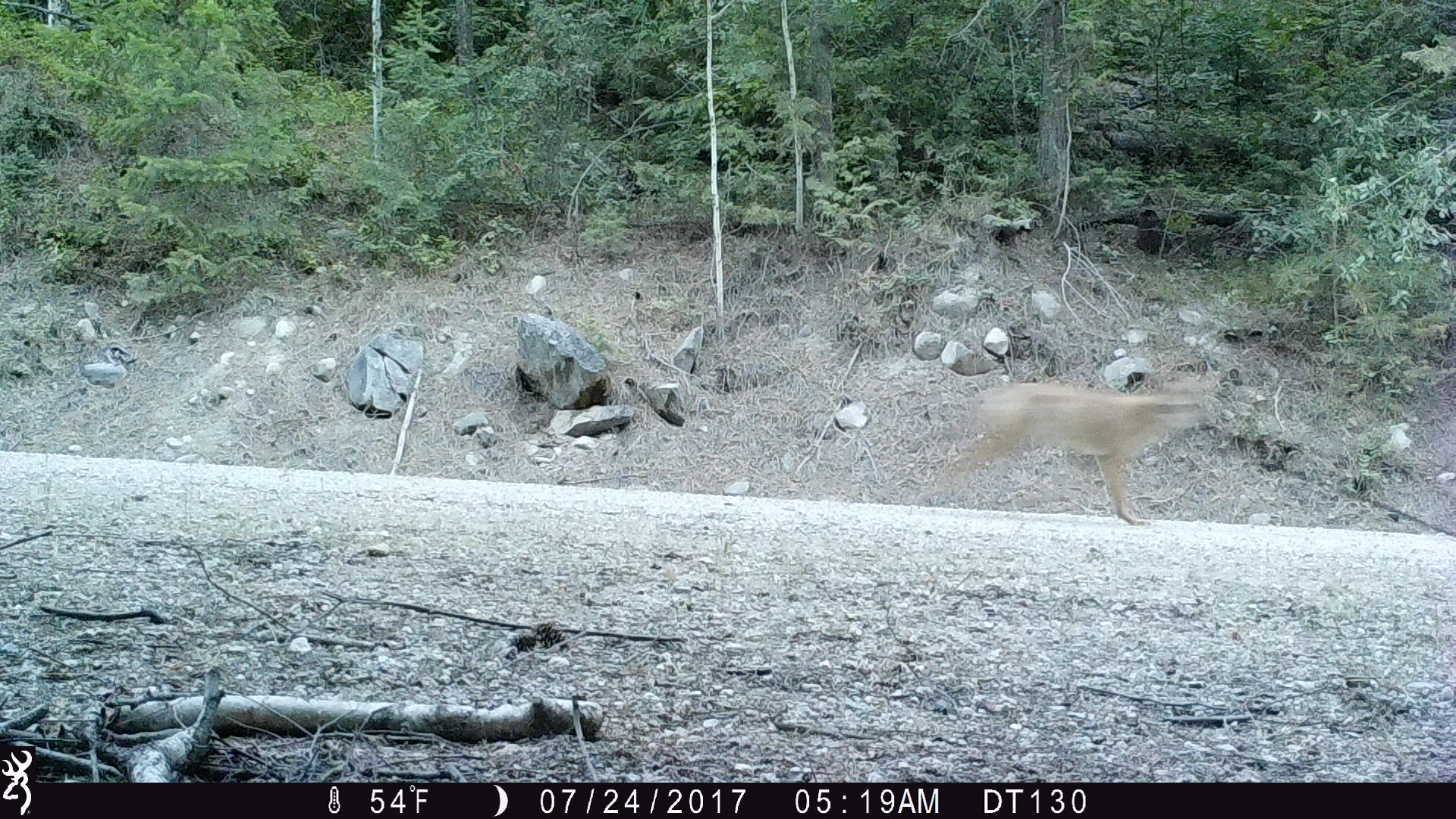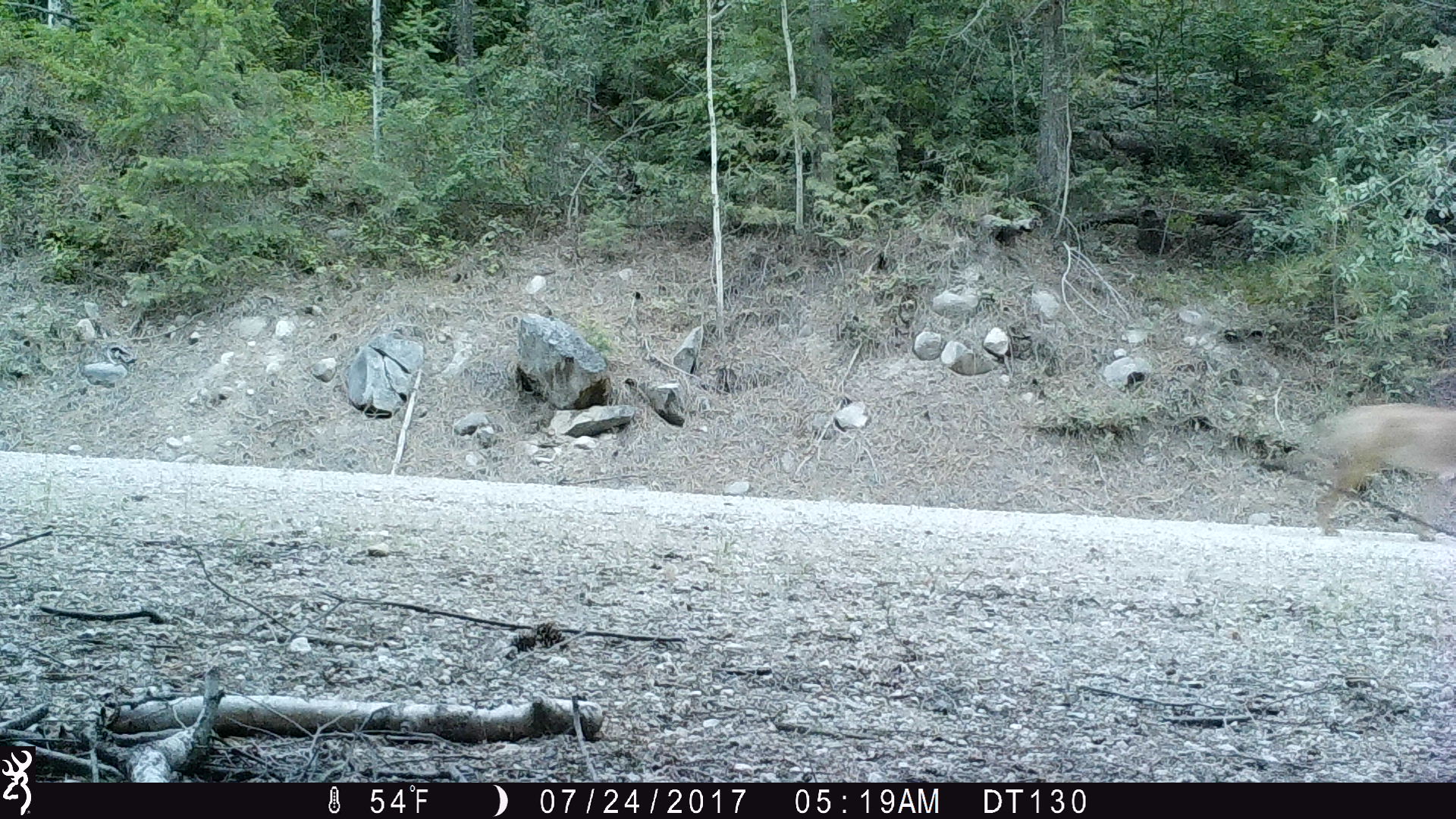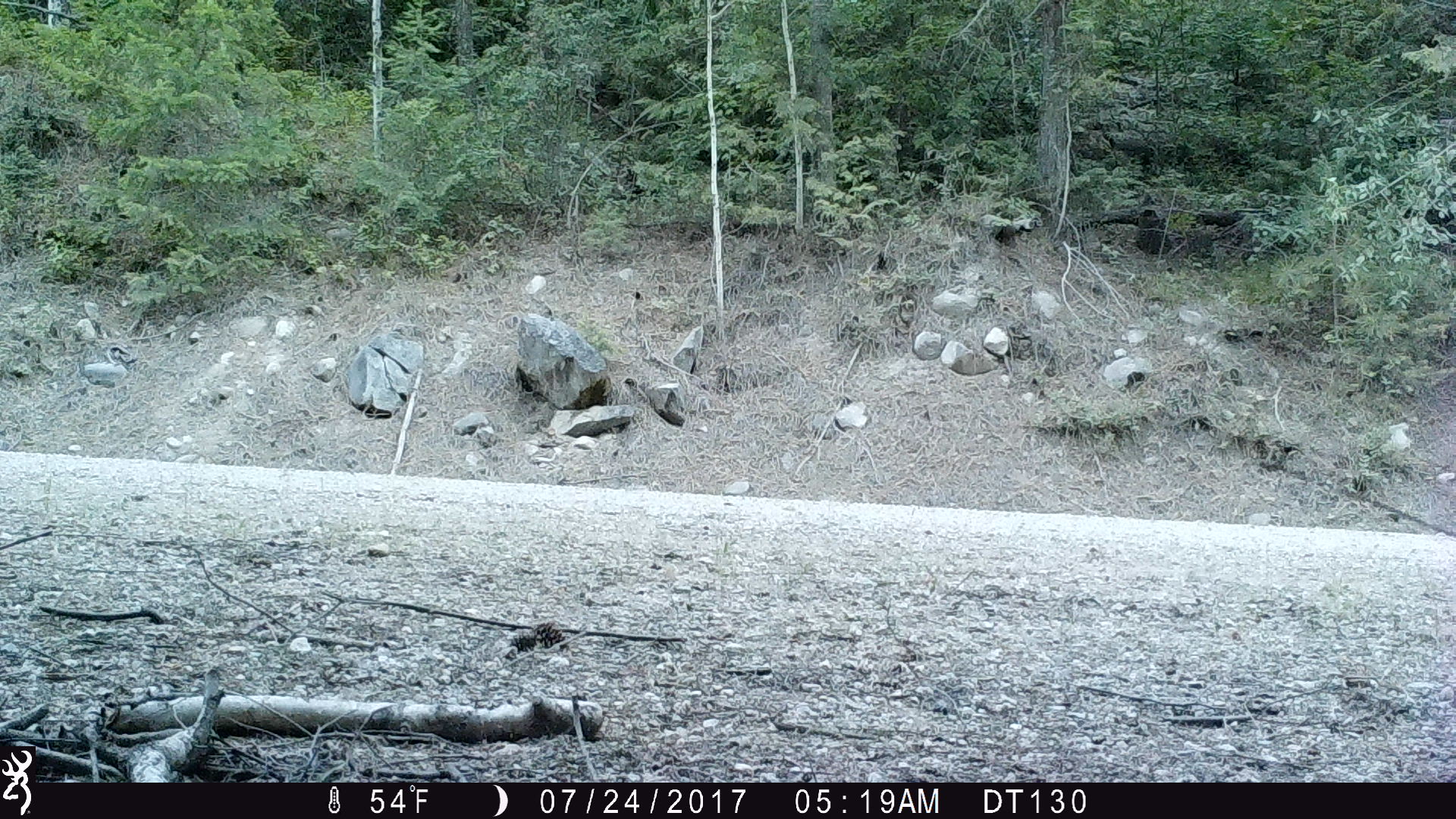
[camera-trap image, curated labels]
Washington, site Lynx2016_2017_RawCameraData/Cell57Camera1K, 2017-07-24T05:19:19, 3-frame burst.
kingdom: Animalia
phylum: Chordata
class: Mammalia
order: Carnivora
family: Canidae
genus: Canis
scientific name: Canis latrans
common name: coyote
Canis latrans (coyote). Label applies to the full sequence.